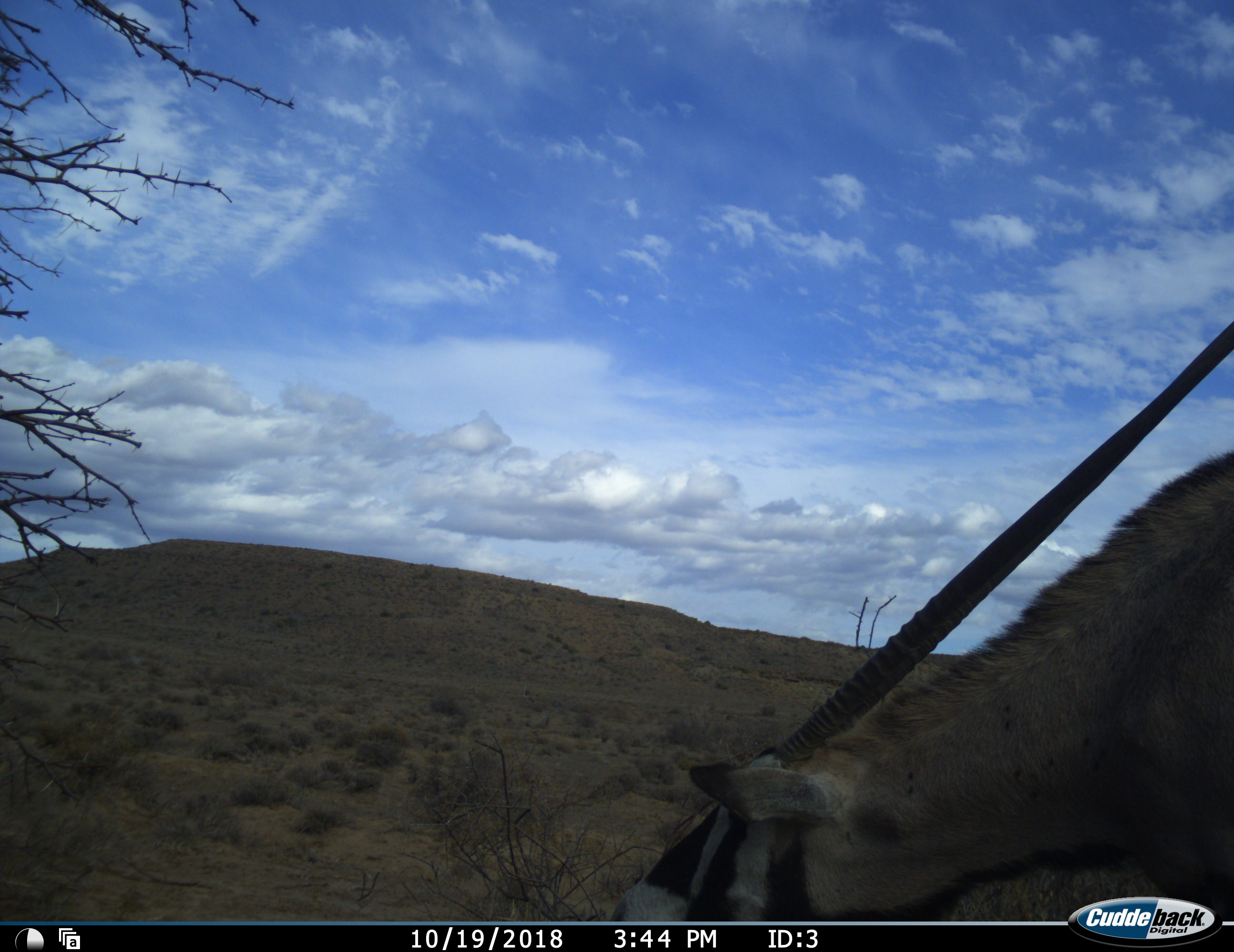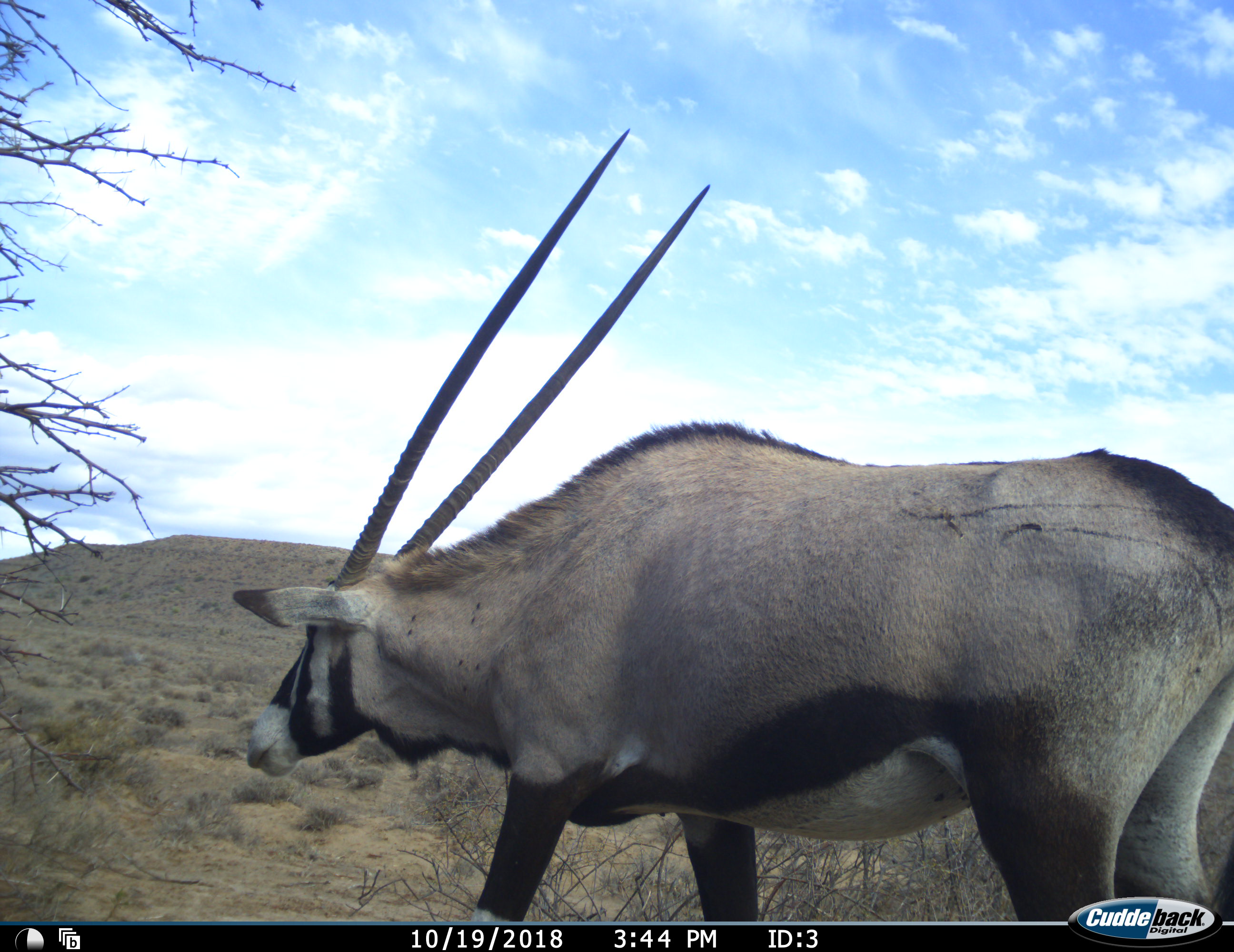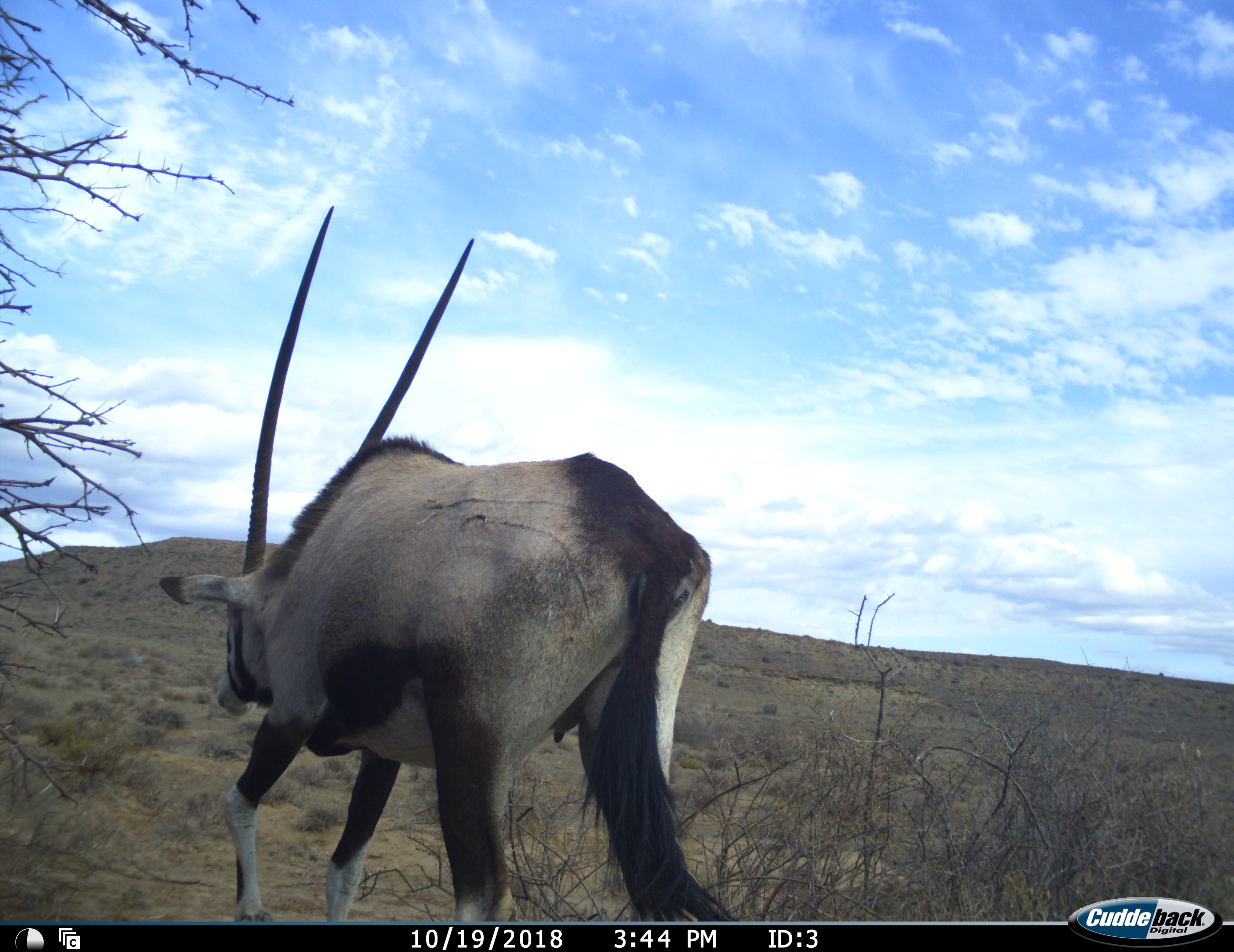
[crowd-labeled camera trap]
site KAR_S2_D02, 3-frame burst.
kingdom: Animalia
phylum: Chordata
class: Mammalia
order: Artiodactyla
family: Bovidae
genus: Oryx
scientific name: Oryx gazella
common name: gemsbok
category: oryx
Oryx (gemsbok) (Oryx gazella), count 1. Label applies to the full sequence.